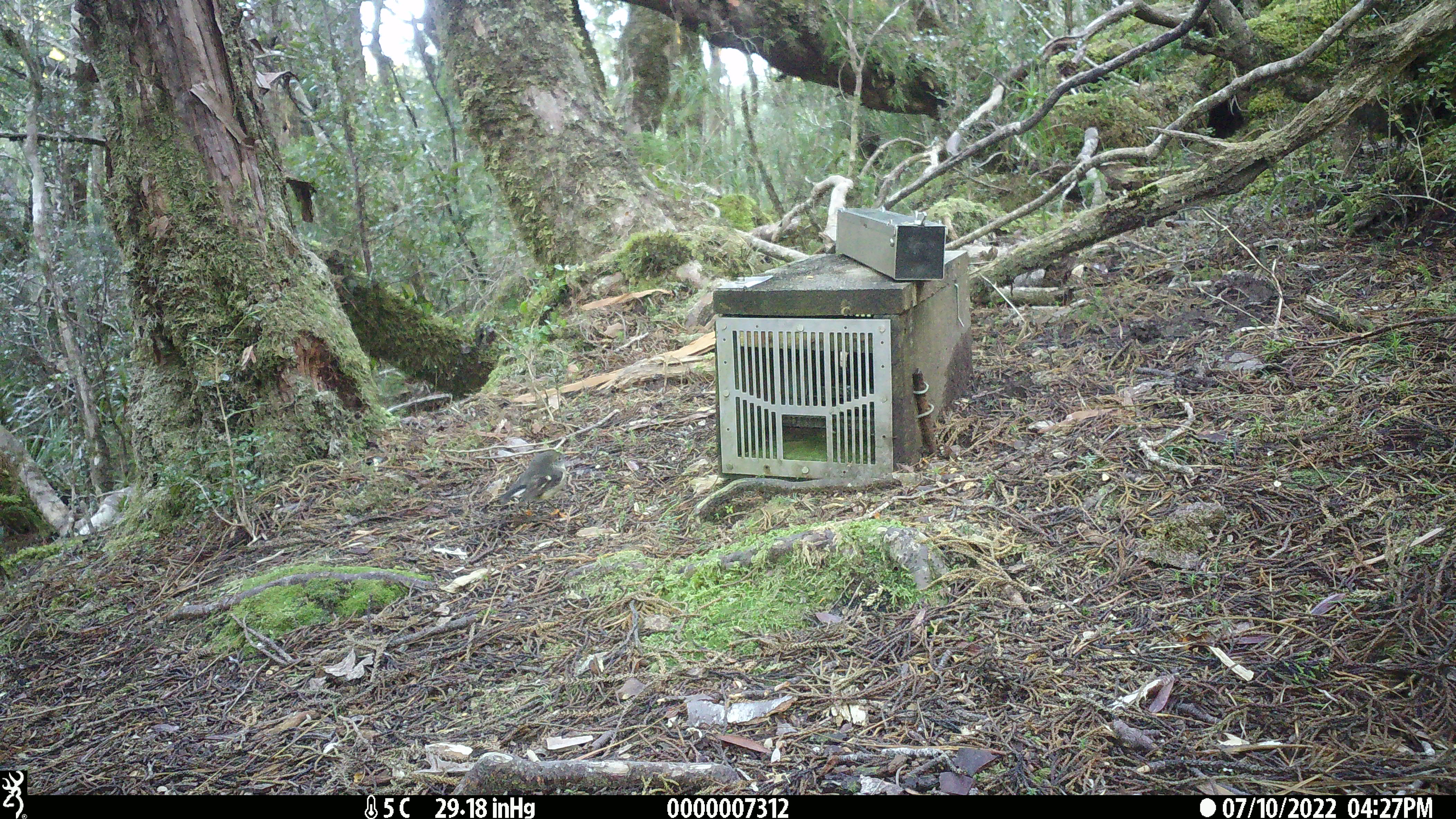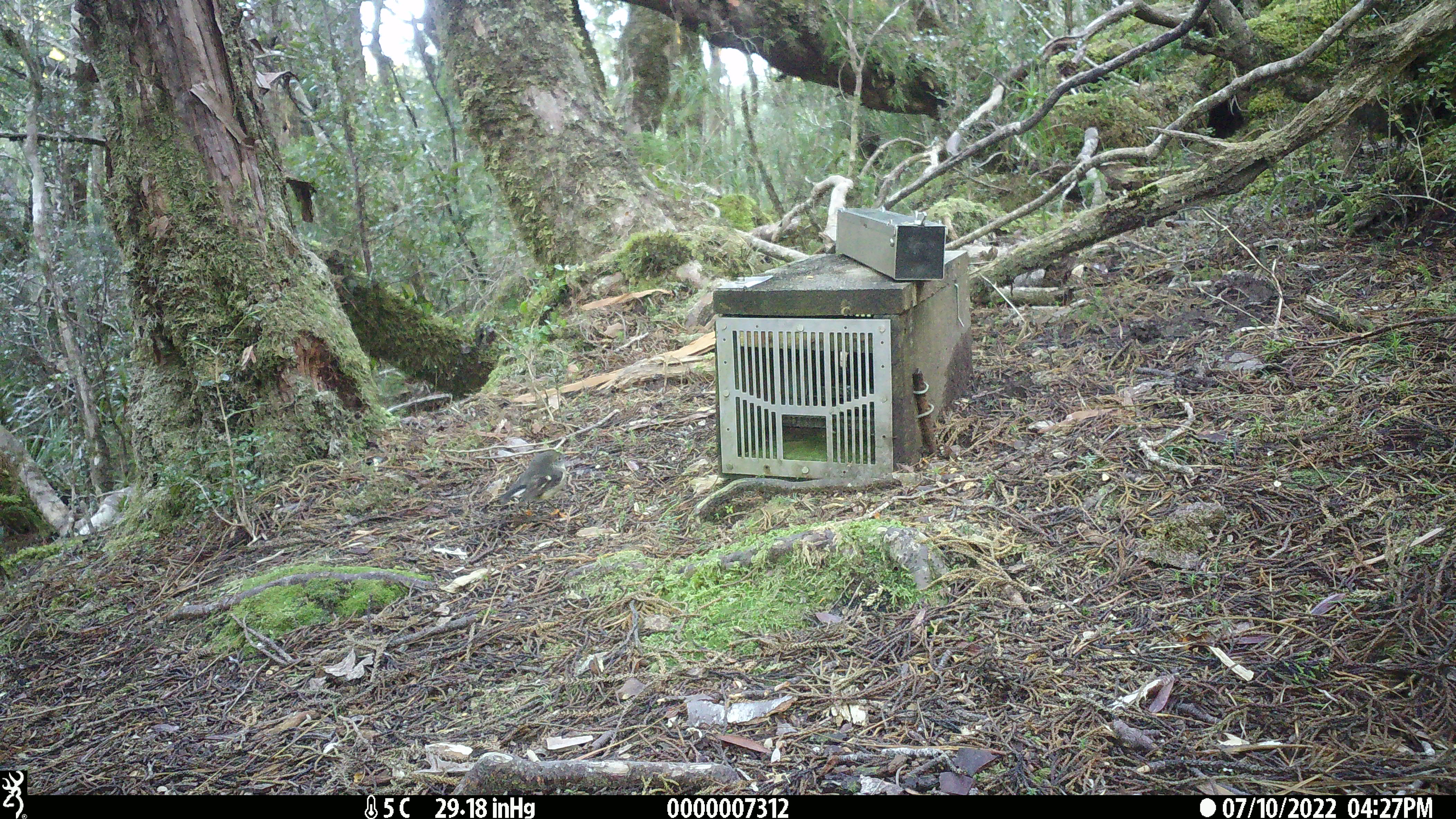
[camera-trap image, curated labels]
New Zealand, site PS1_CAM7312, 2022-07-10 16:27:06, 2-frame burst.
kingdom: Animalia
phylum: Chordata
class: Aves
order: Passeriformes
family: Petroicidae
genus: Petroica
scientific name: Petroica macrocephala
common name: tomtit